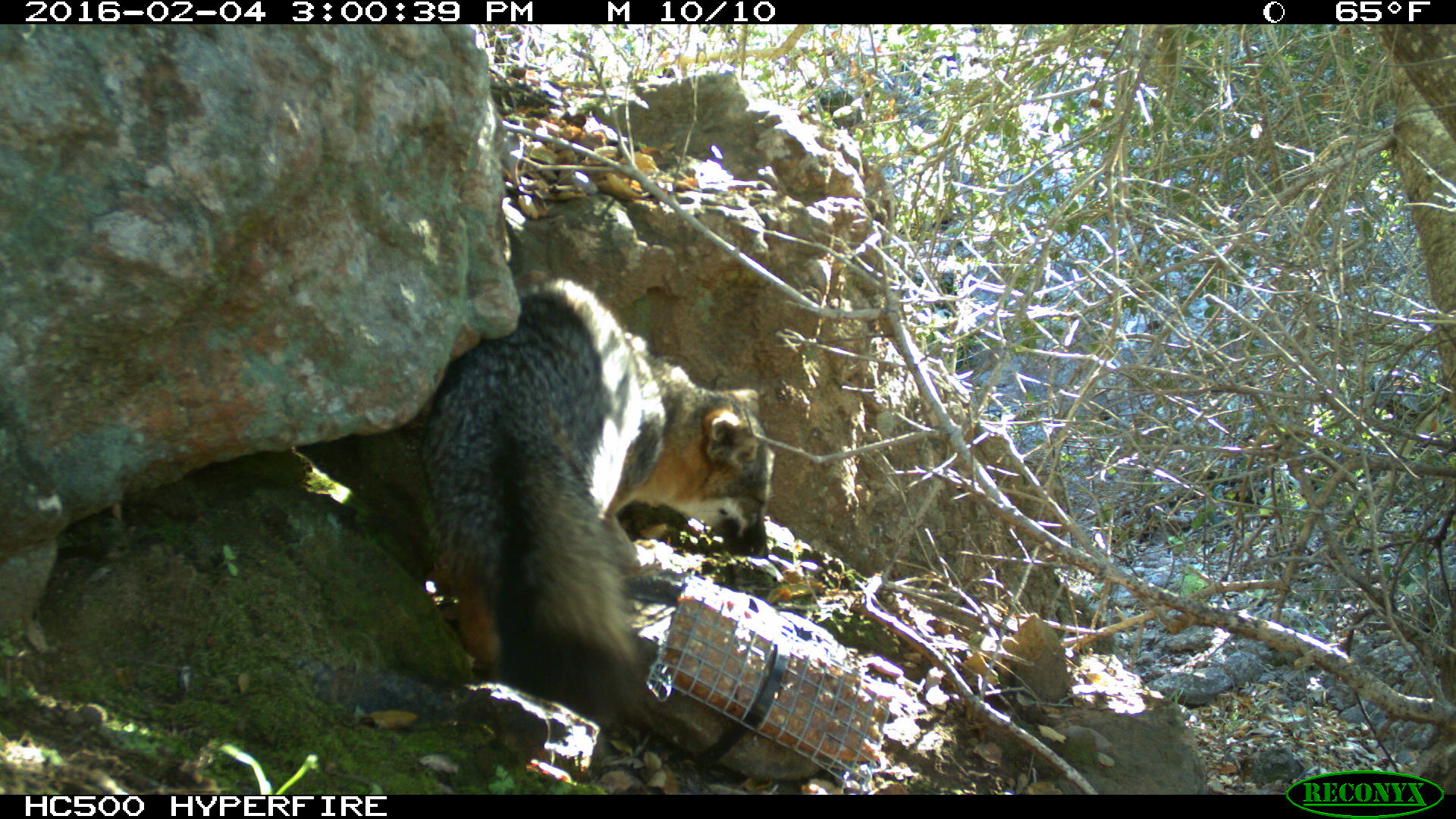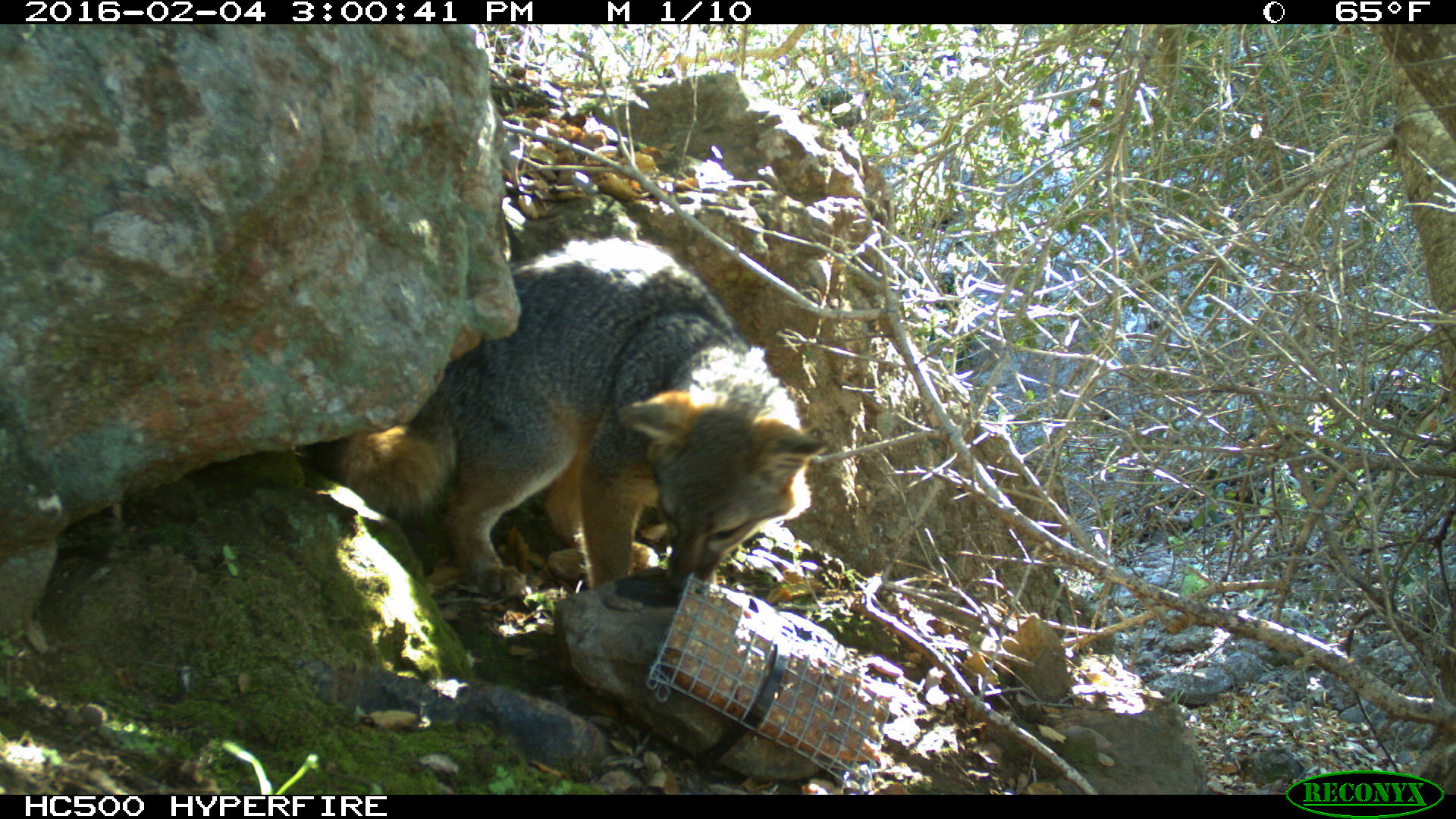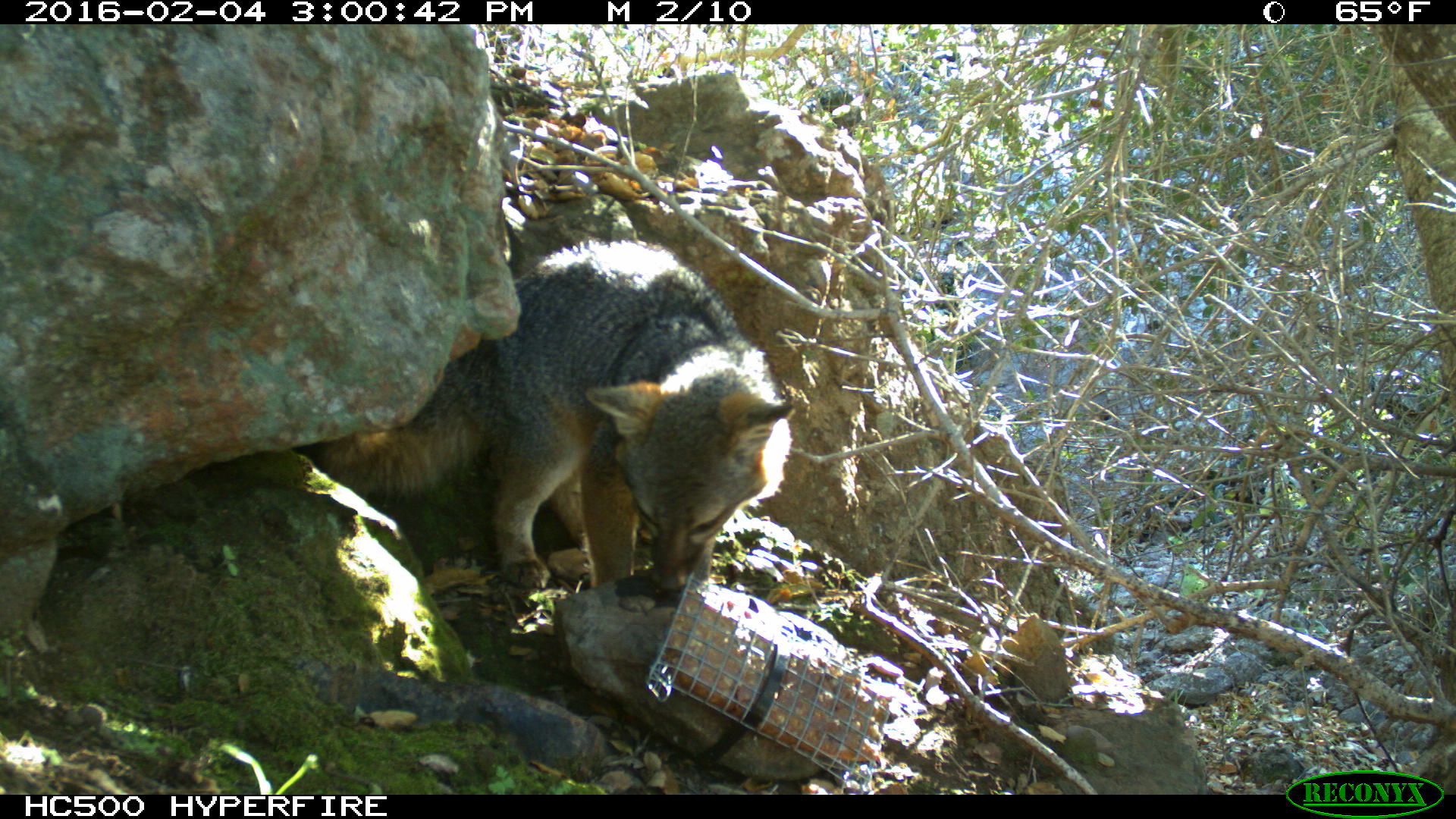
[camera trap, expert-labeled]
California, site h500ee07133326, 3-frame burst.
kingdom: Animalia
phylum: Chordata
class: Mammalia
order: Carnivora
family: Canidae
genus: Urocyon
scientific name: Urocyon littoralis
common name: island fox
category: fox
Fox (island fox) (Urocyon littoralis).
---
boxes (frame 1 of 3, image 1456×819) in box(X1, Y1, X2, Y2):
fox: box(416, 276, 776, 727)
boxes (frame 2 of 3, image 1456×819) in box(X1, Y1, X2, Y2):
fox: box(307, 237, 830, 595)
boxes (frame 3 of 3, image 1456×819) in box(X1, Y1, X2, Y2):
fox: box(322, 237, 800, 592)